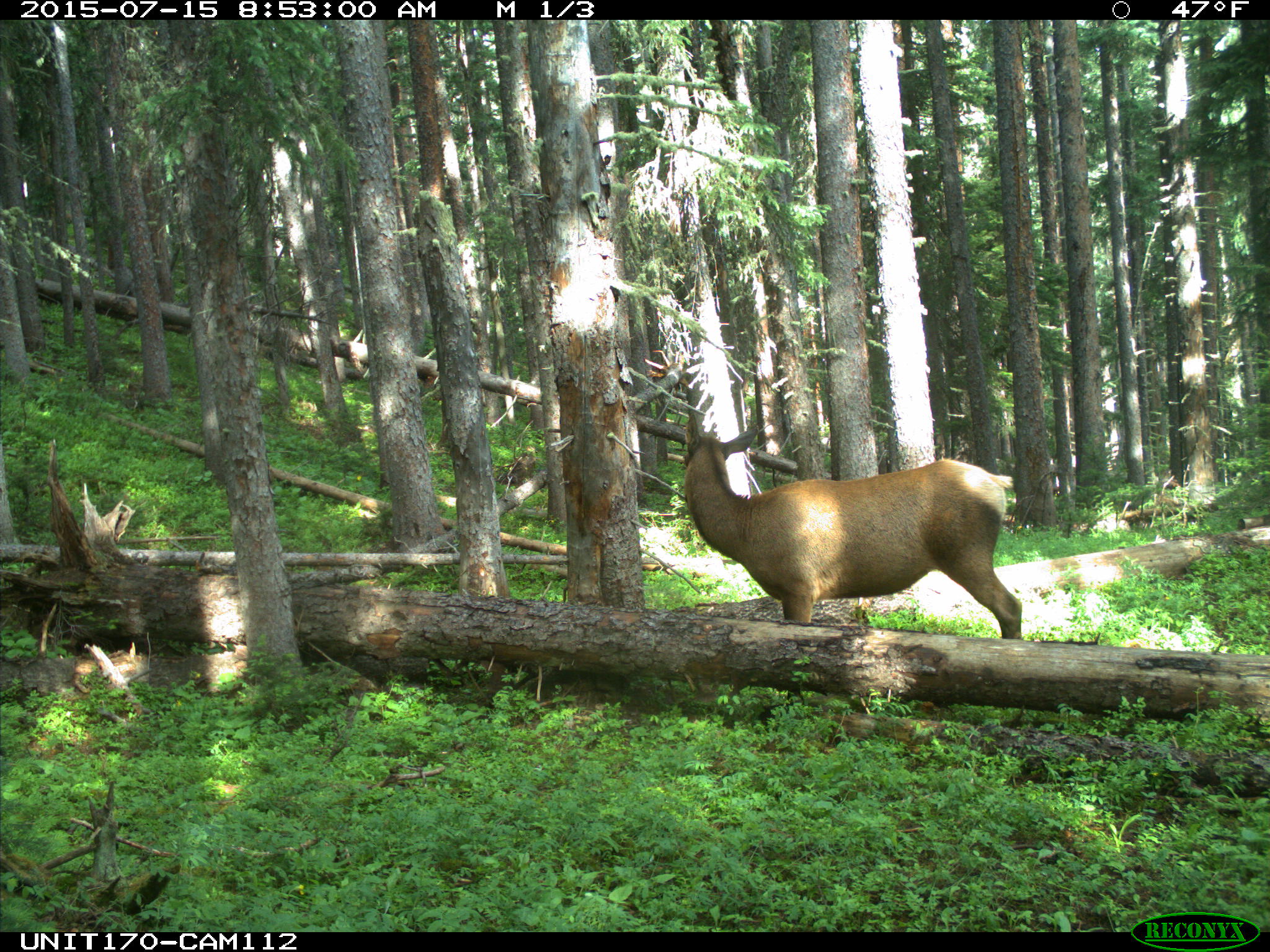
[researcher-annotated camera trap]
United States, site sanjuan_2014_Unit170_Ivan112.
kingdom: Animalia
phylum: Chordata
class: Mammalia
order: Artiodactyla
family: Cervidae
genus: Cervus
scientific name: Cervus elaphus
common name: red deer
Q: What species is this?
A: Cervus elaphus (red deer).